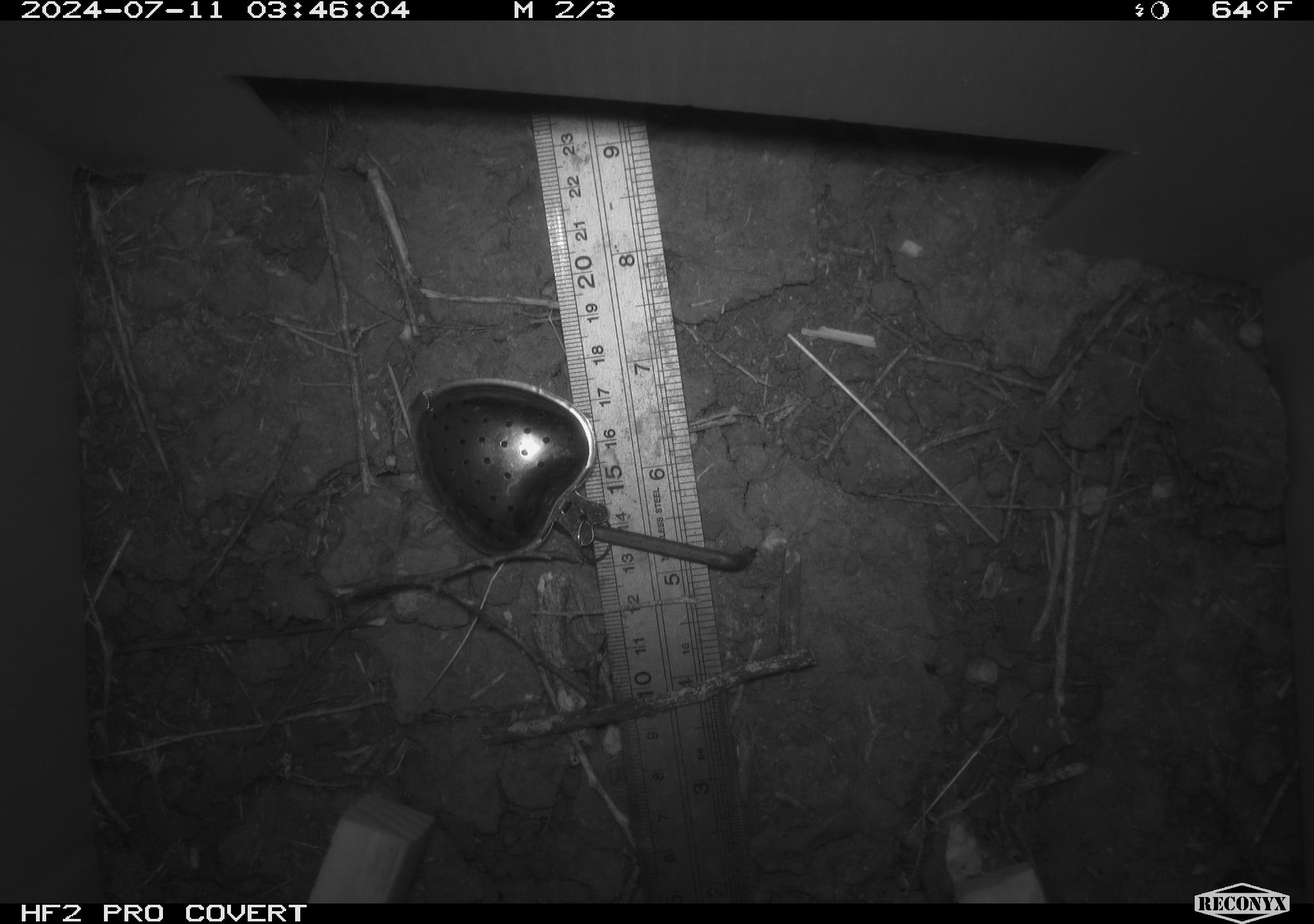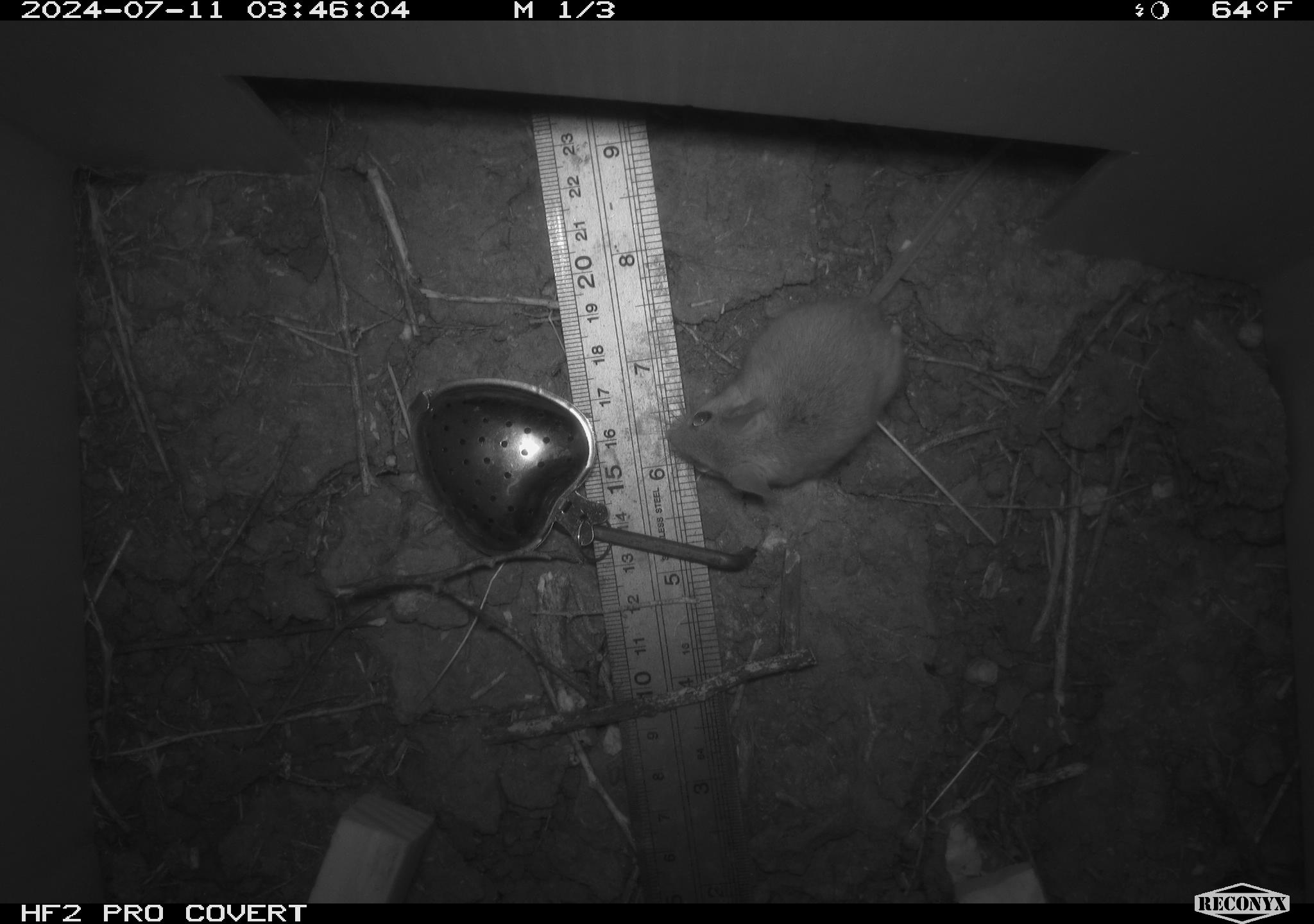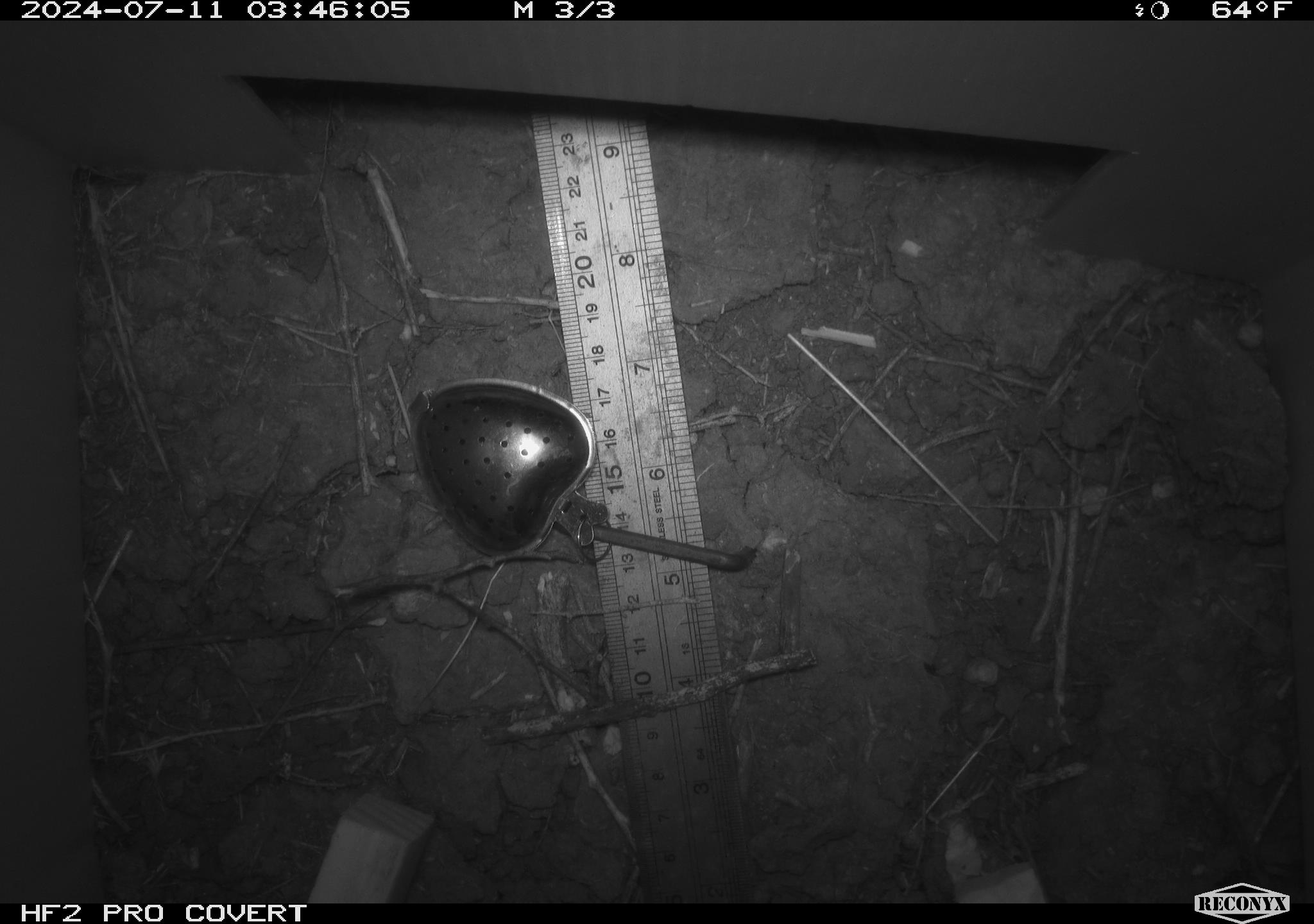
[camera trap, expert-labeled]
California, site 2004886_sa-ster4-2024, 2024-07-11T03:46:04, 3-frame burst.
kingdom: Animalia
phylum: Chordata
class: Mammalia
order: Rodentia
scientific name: Rodentia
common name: mouse species